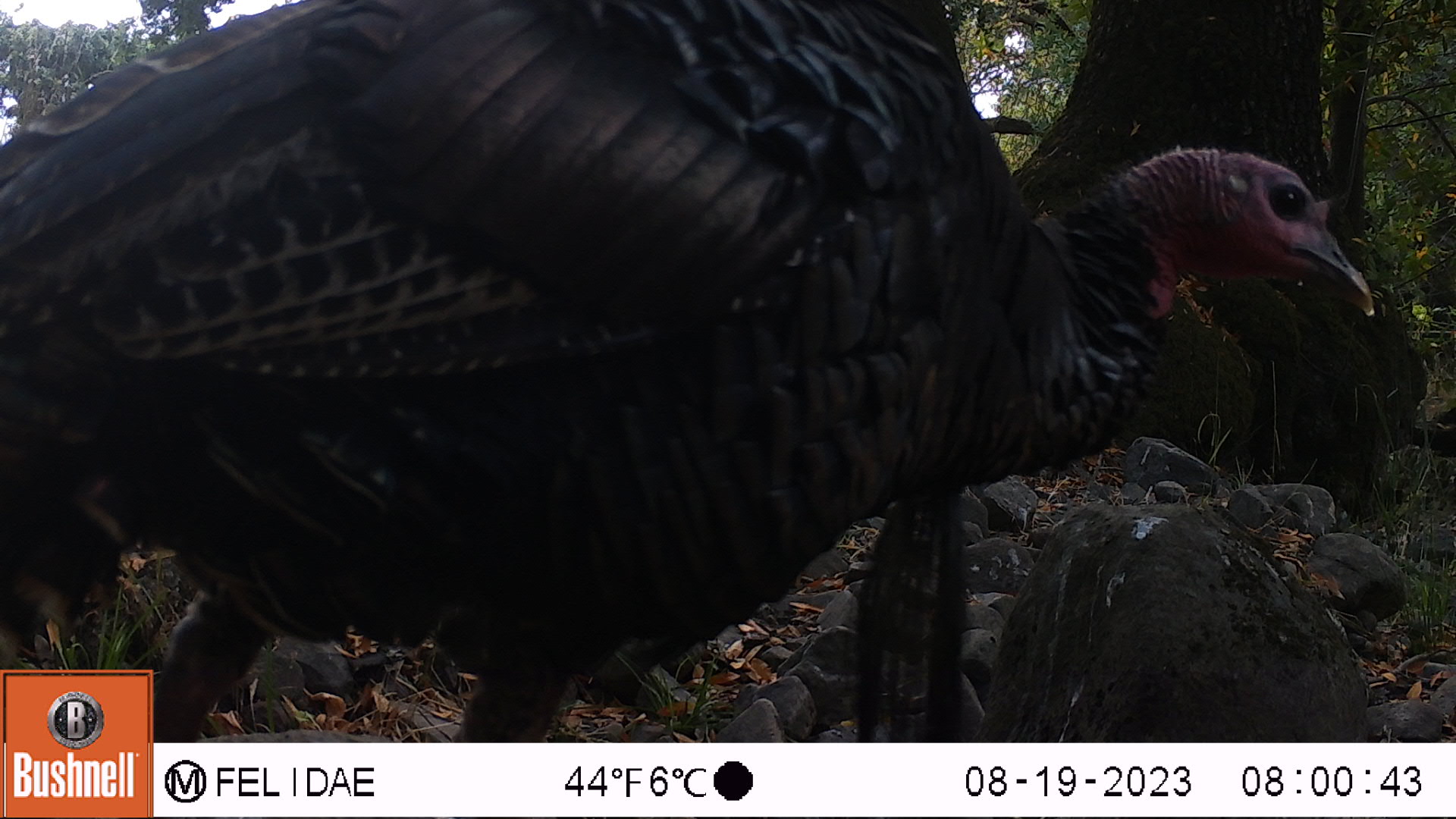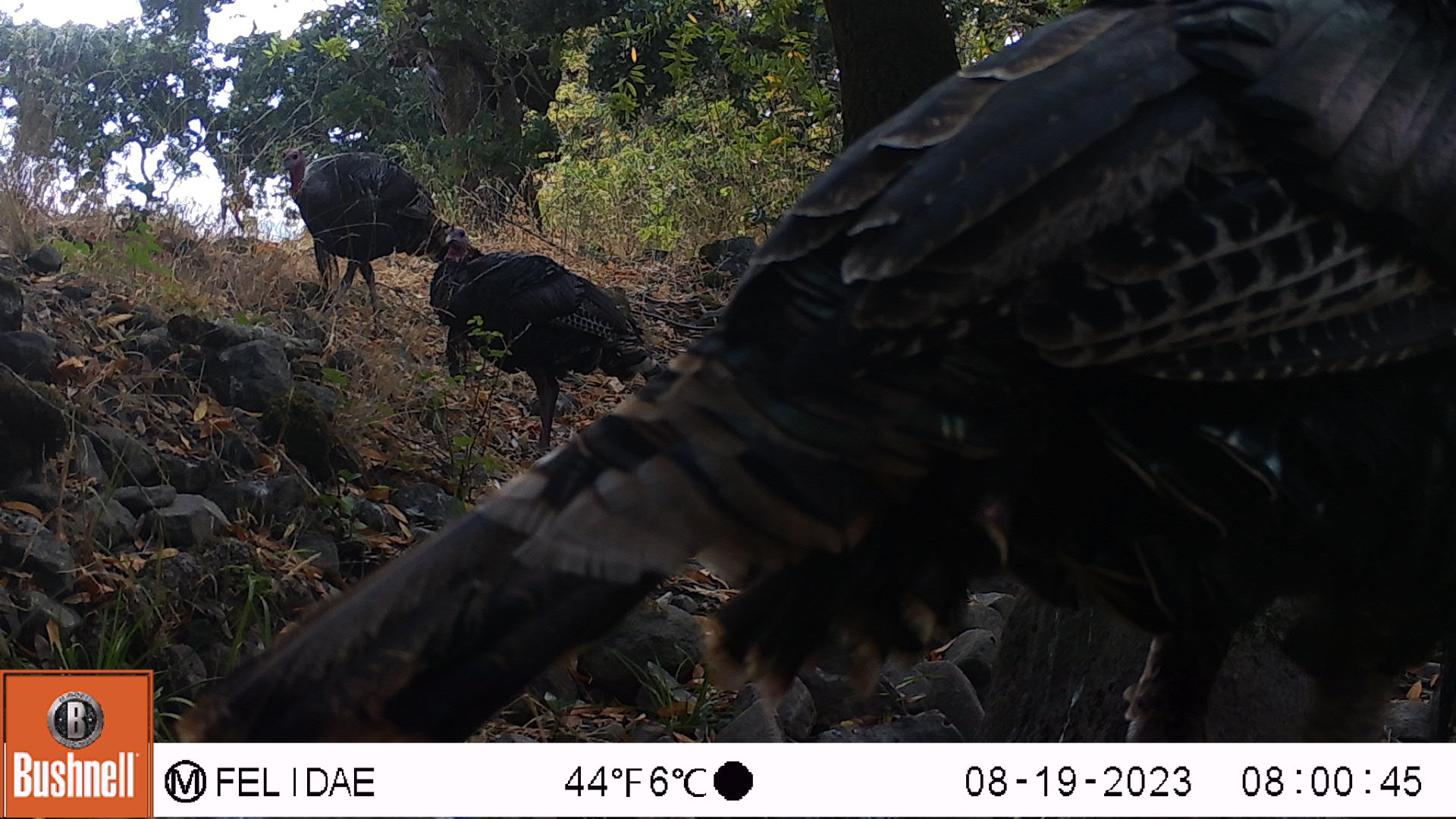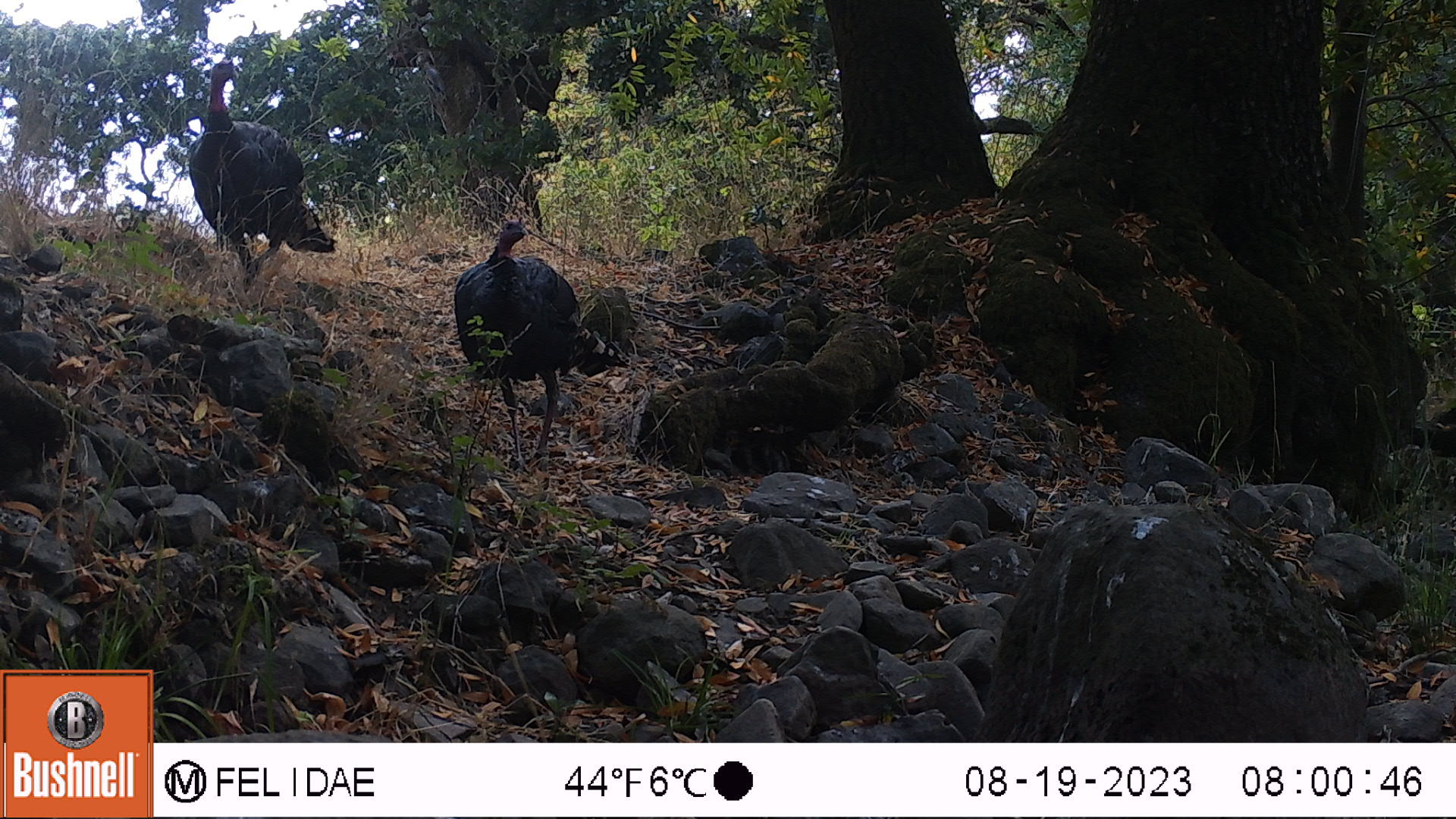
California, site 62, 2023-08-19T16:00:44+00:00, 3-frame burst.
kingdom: Animalia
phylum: Chordata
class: Aves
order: Galliformes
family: Phasianidae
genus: Meleagris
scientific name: Meleagris gallopavo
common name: turkey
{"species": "turkey (Meleagris gallopavo)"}